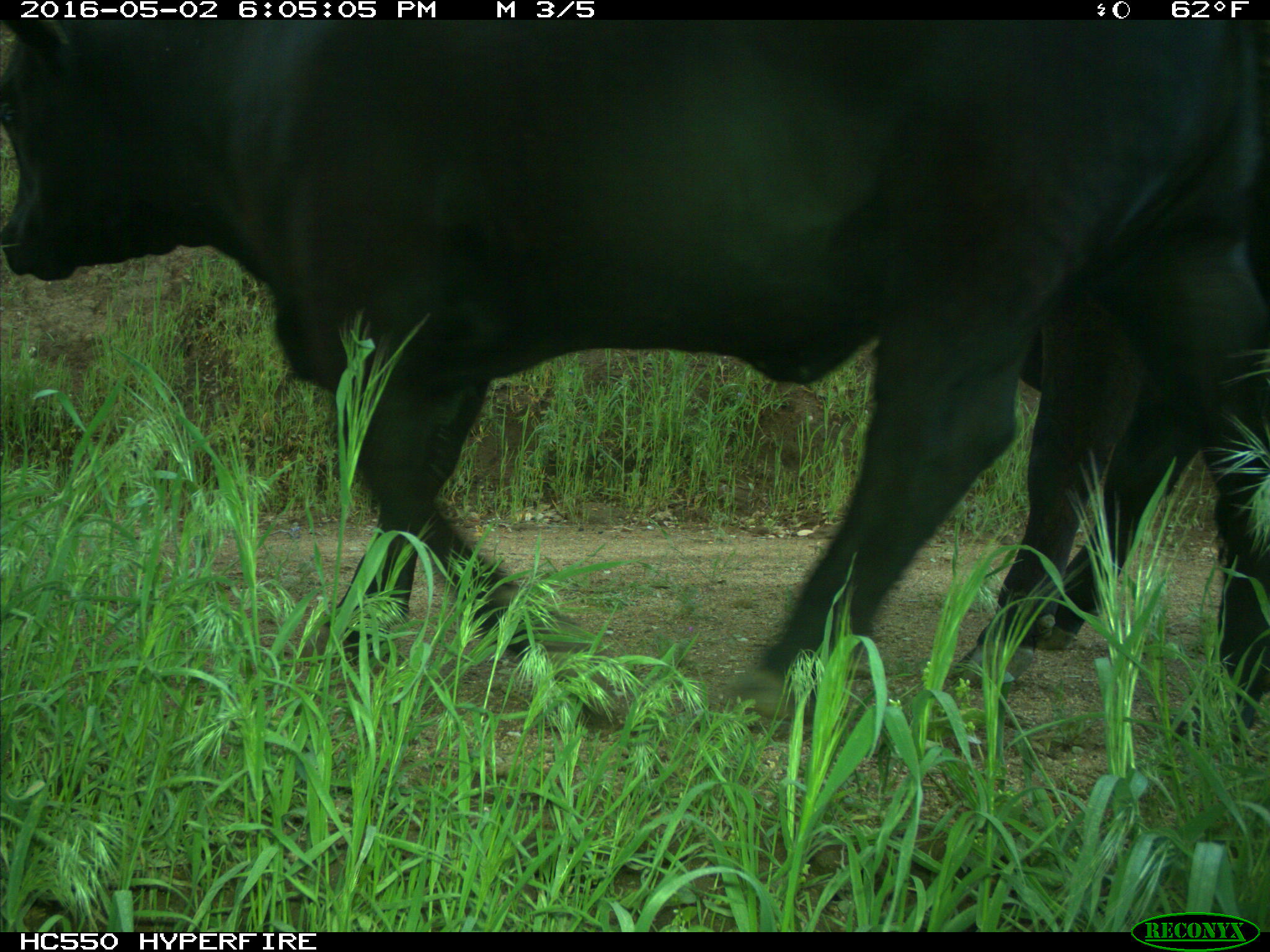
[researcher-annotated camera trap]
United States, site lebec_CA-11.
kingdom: Animalia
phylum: Chordata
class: Mammalia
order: Artiodactyla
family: Bovidae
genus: Bos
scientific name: Bos taurus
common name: domestic cow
Bos taurus (domestic cow).